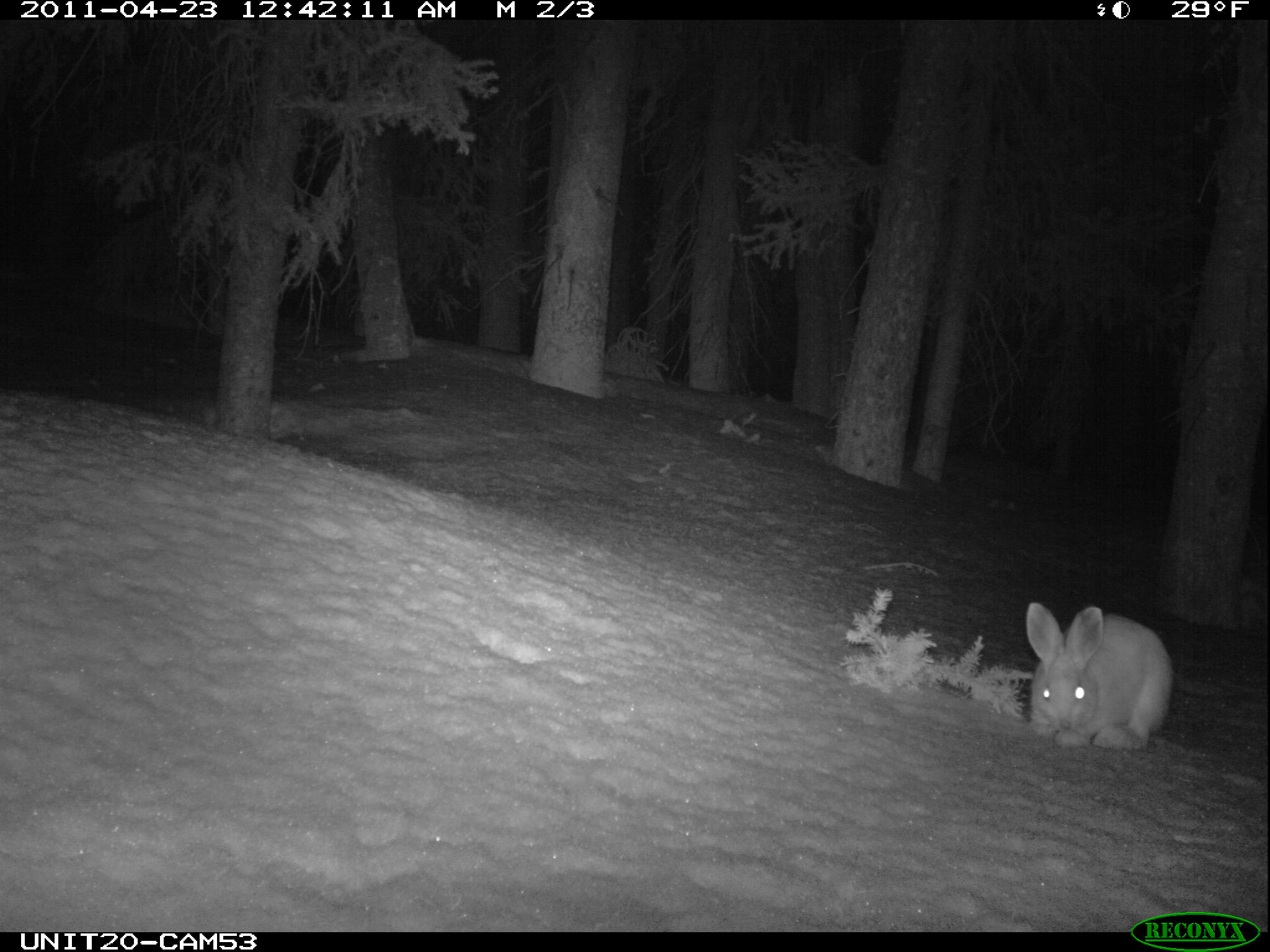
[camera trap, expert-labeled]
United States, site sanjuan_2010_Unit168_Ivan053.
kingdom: Animalia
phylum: Chordata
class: Mammalia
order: Lagomorpha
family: Leporidae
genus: Lepus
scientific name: Lepus americanus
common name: snowshoe hare